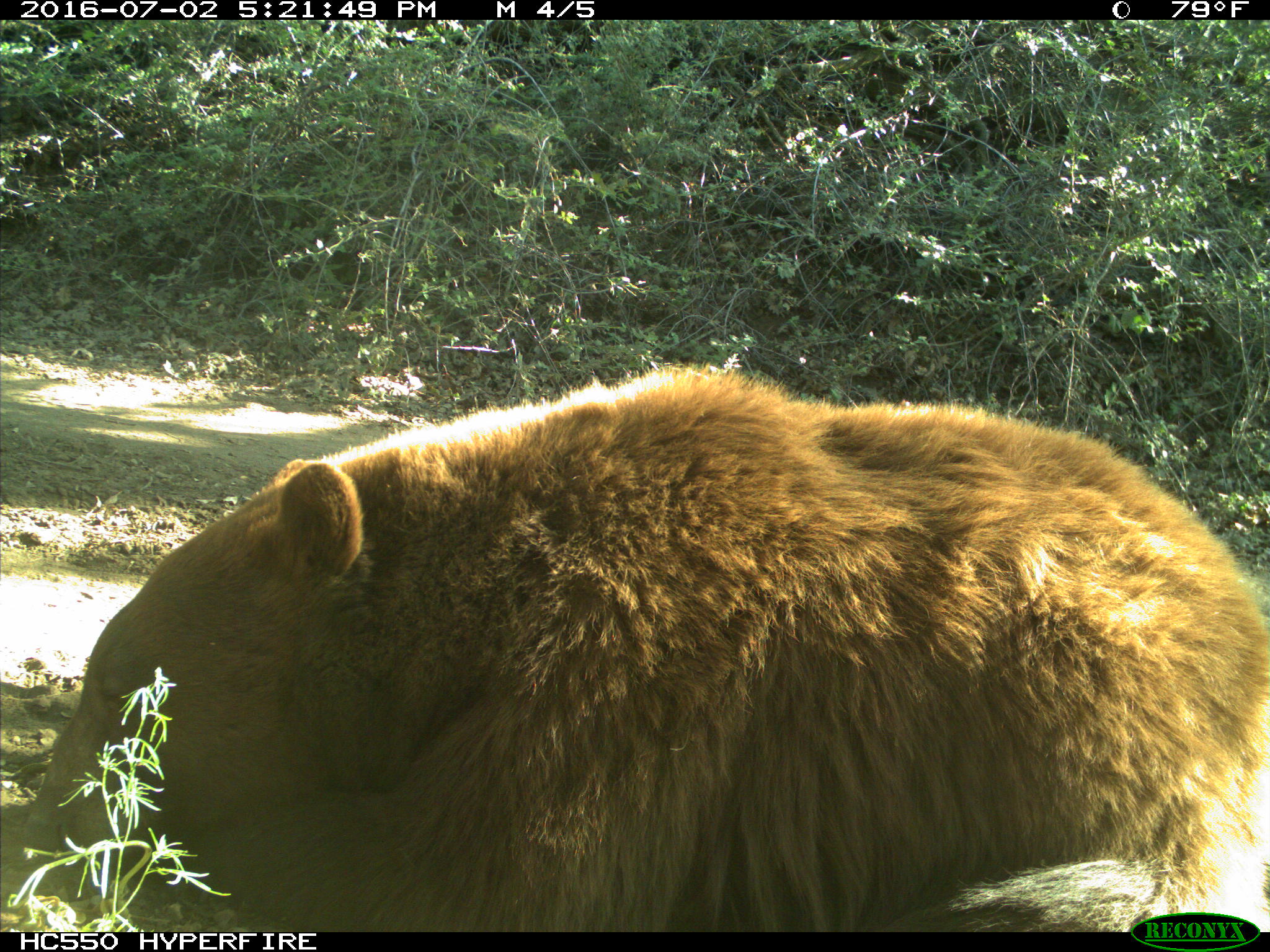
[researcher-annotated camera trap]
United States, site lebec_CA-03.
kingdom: Animalia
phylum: Chordata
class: Mammalia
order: Carnivora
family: Ursidae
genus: Ursus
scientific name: Ursus americanus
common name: american black bear